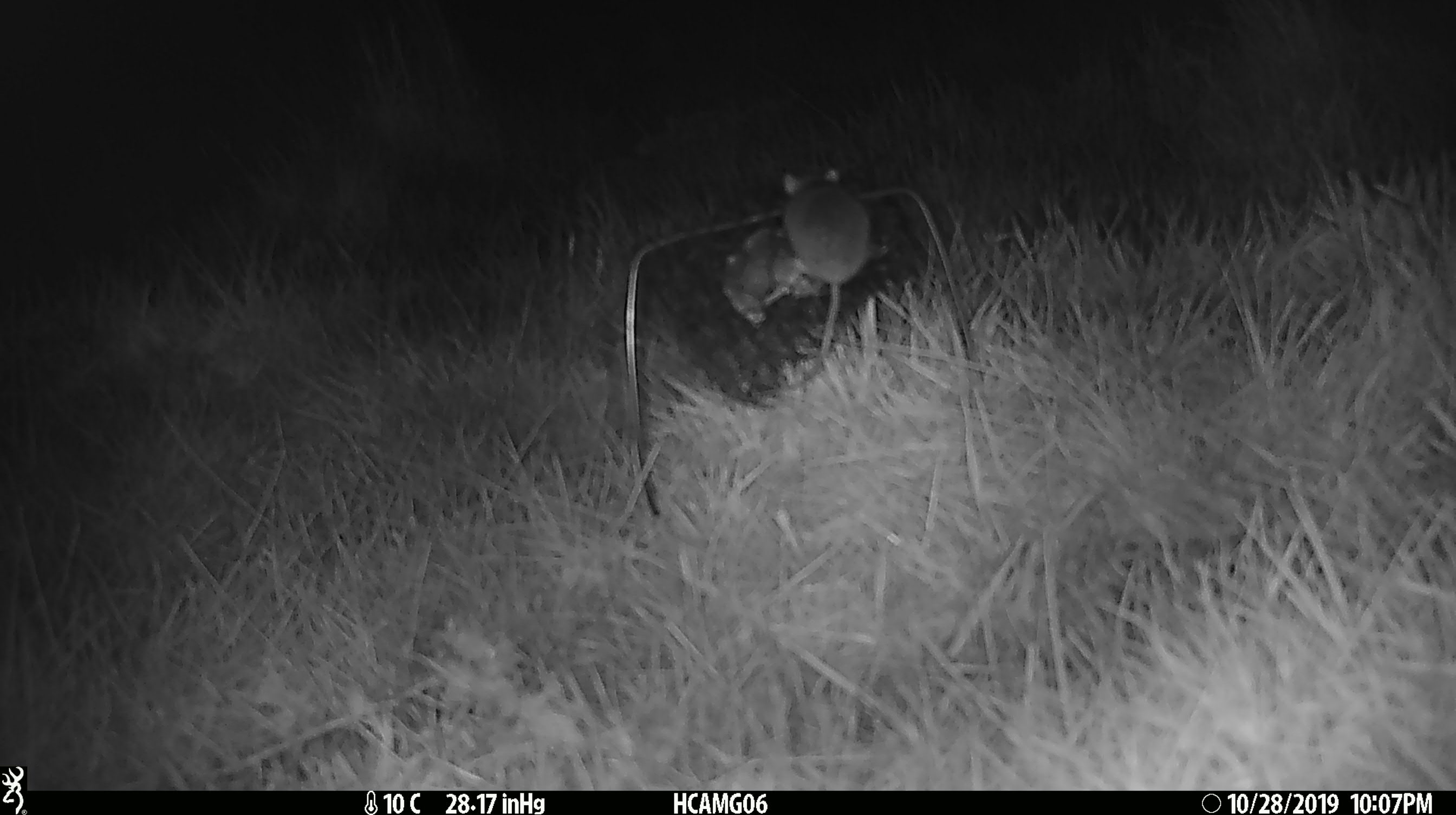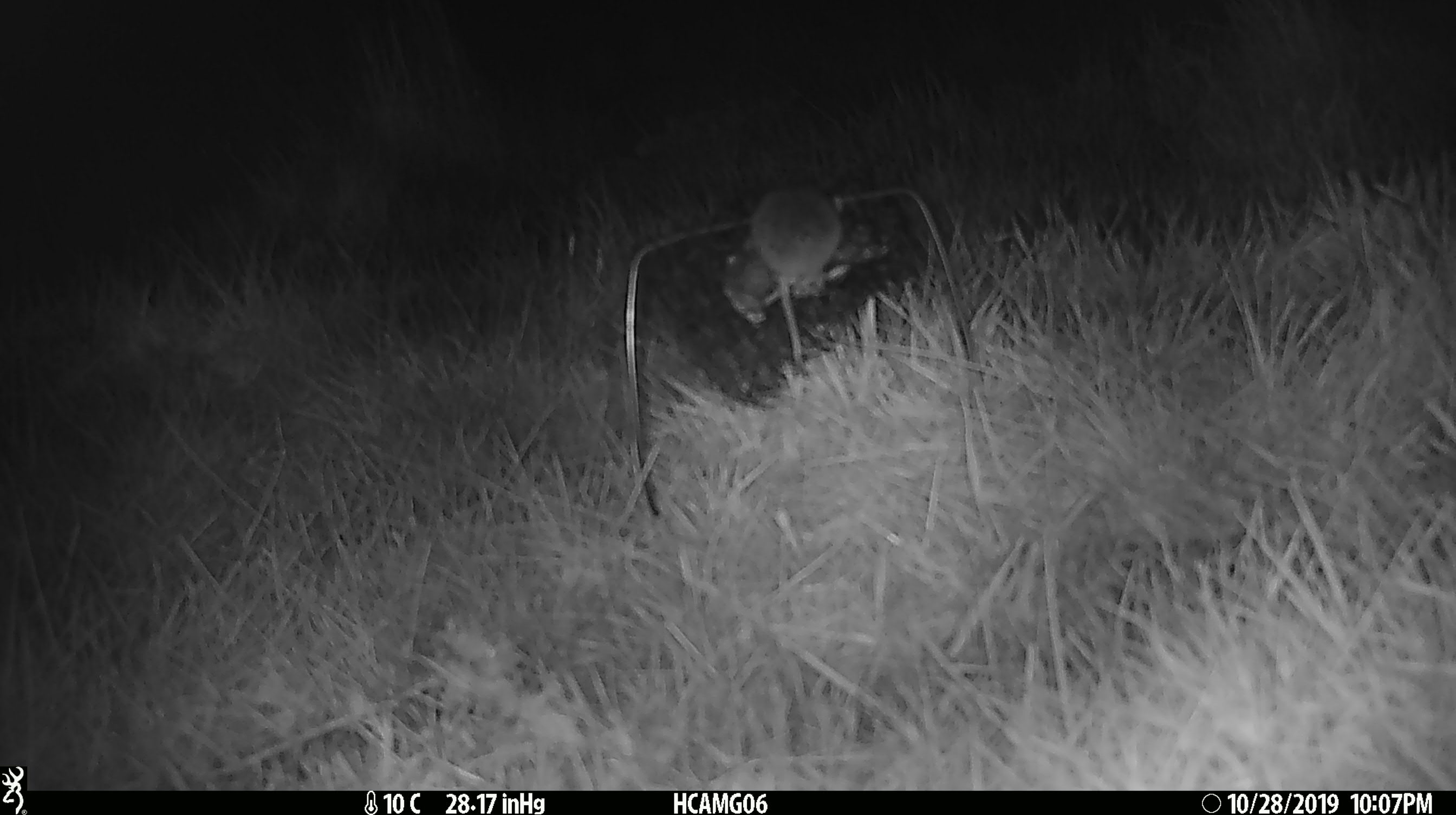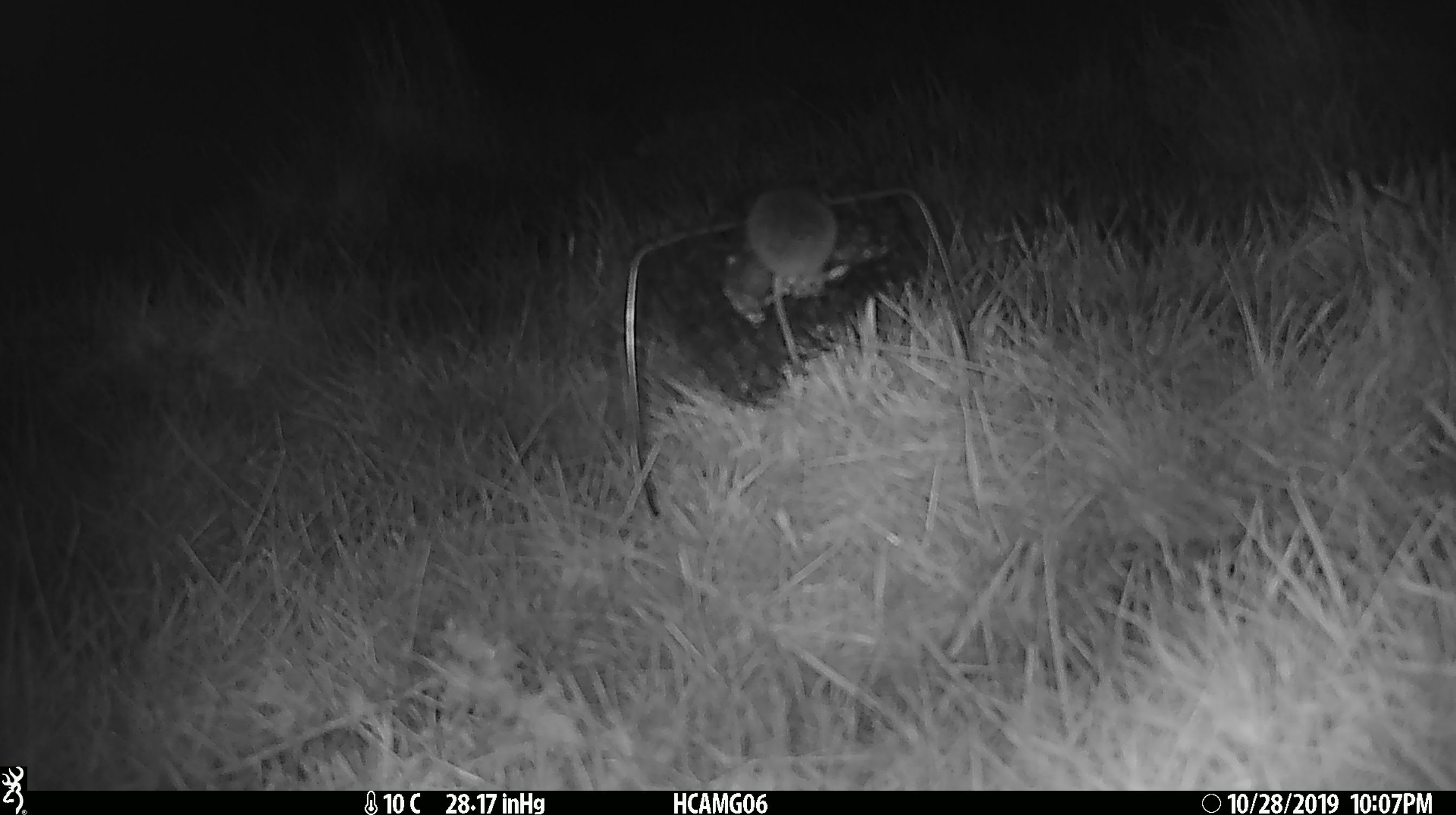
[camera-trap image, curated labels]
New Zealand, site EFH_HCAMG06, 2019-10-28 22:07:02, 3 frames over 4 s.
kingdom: Animalia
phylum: Chordata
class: Mammalia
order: Rodentia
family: Muridae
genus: Mus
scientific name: Mus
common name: mouse